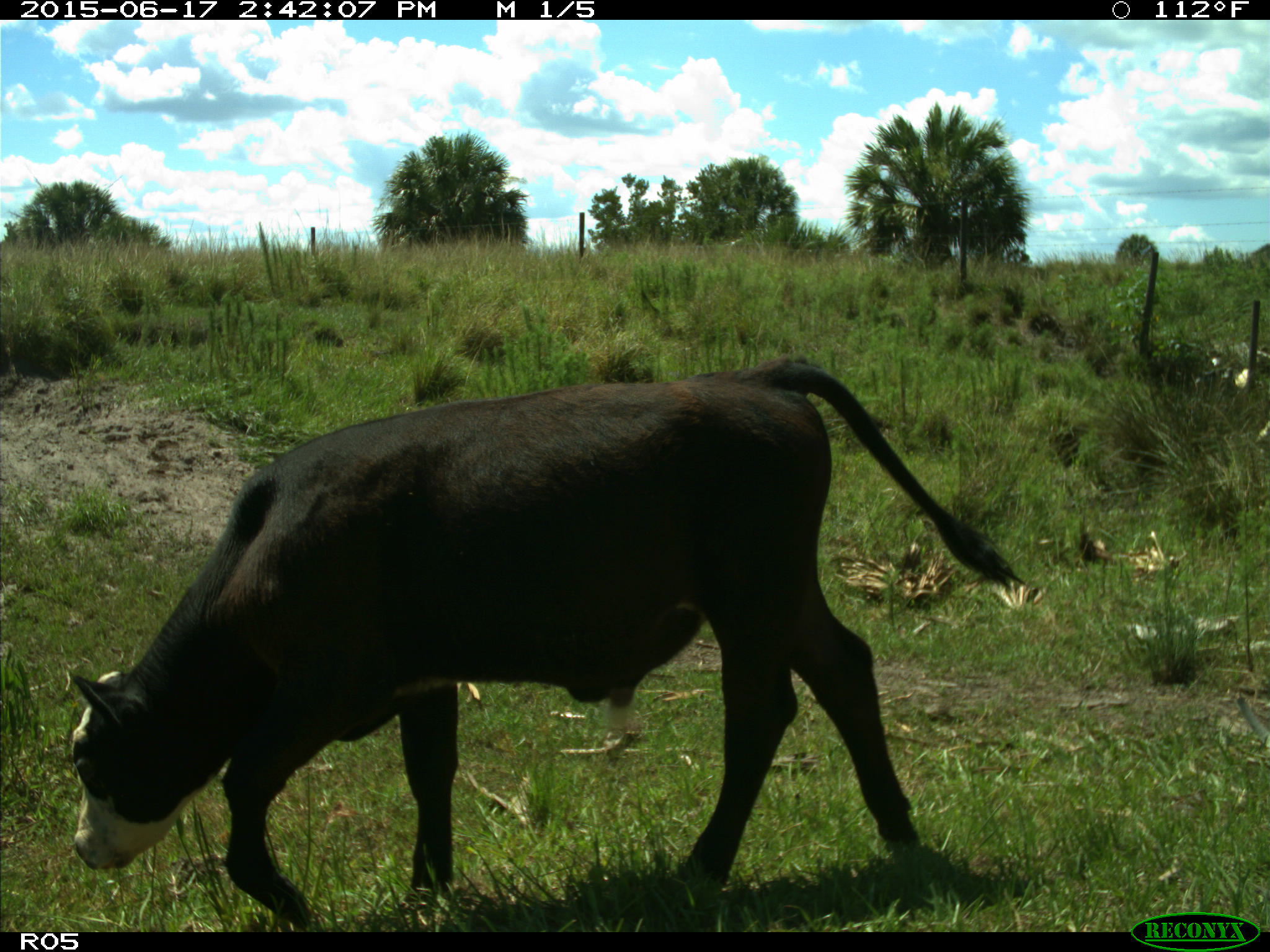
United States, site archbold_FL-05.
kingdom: Animalia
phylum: Chordata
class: Mammalia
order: Artiodactyla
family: Bovidae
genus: Bos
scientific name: Bos taurus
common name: domestic cow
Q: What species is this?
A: Bos taurus (domestic cow).